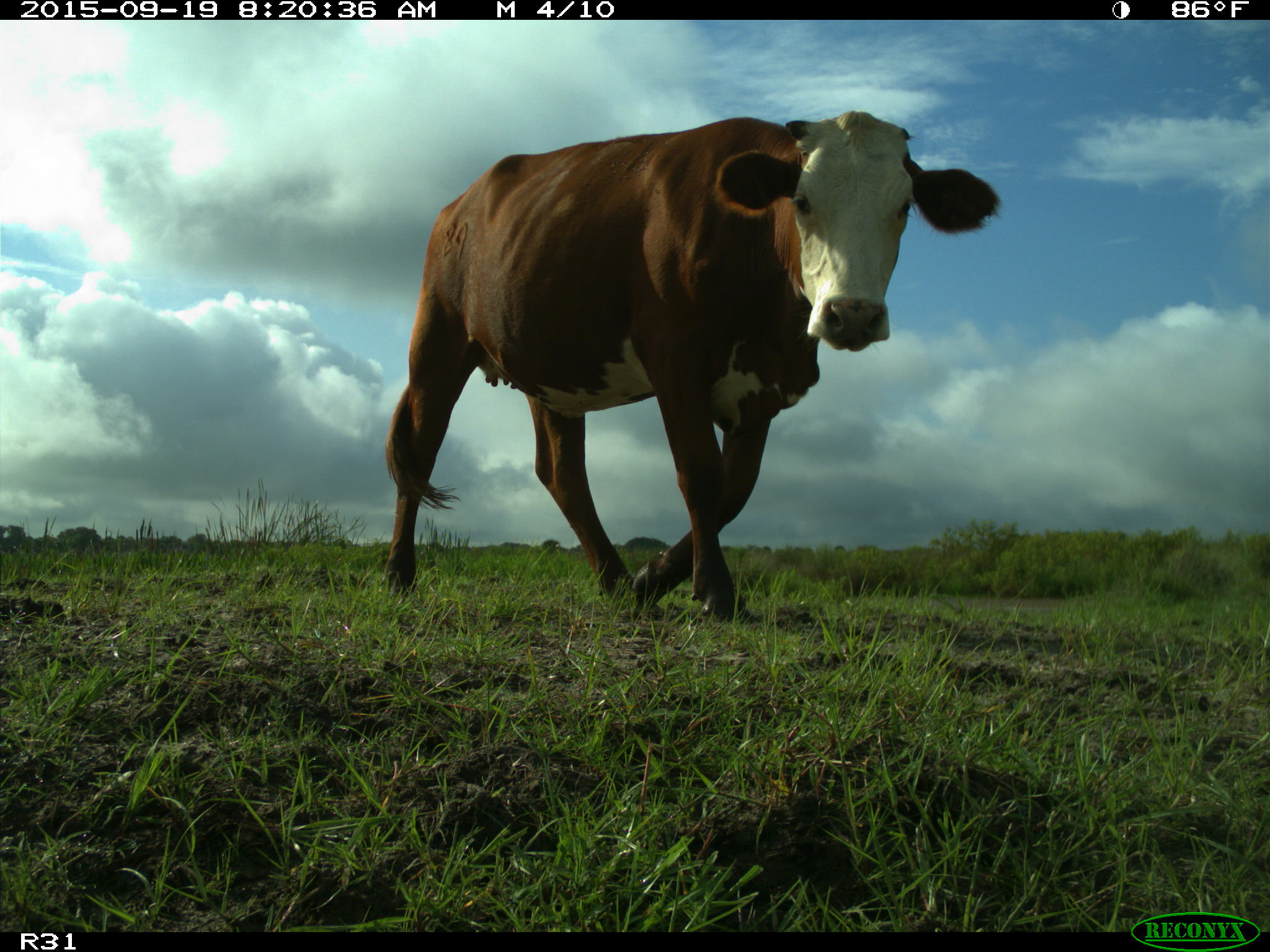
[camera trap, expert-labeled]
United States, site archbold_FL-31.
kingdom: Animalia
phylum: Chordata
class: Mammalia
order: Artiodactyla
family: Bovidae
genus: Bos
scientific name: Bos taurus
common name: domestic cow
Bos taurus (domestic cow).